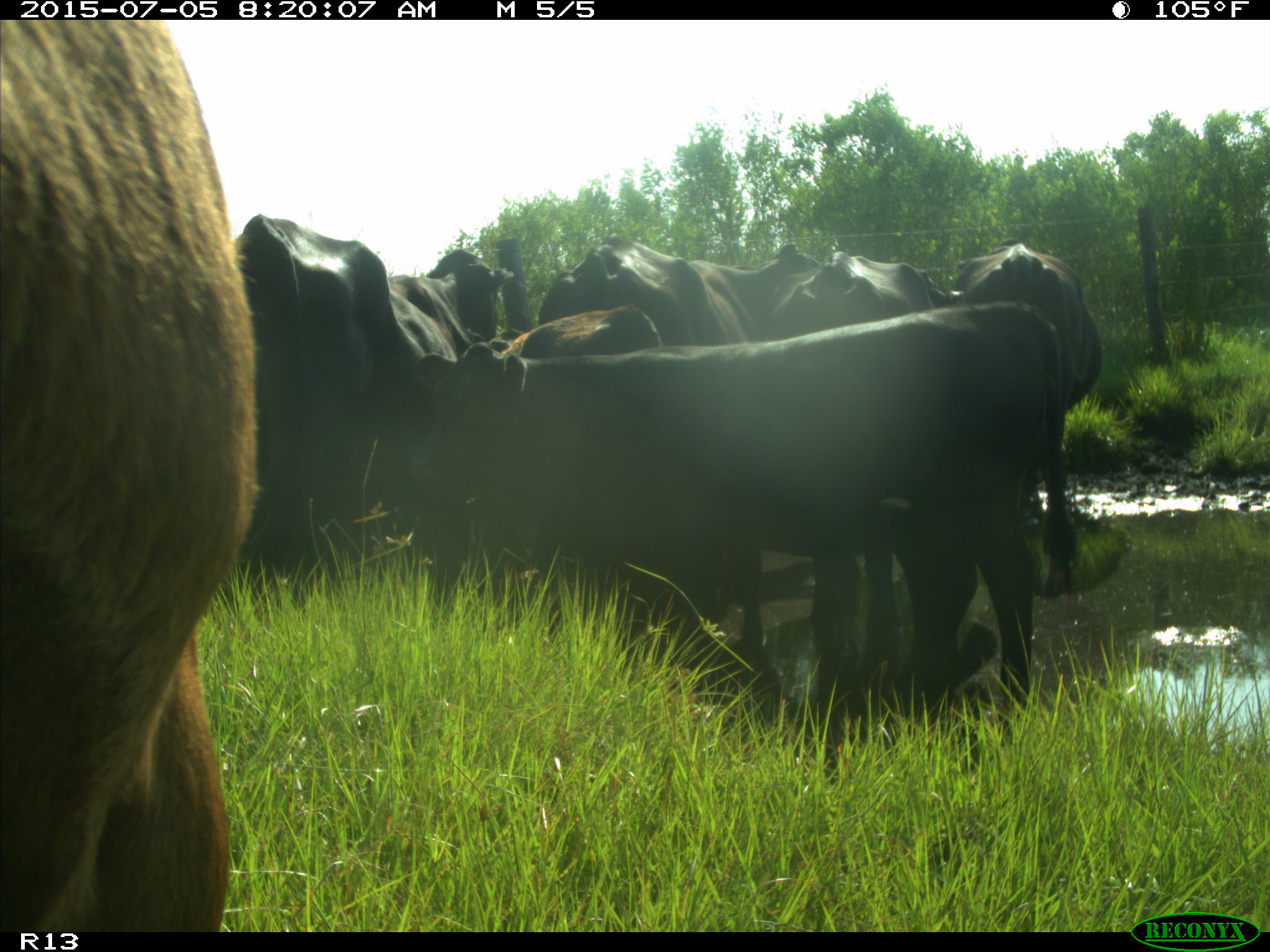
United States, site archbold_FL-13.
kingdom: Animalia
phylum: Chordata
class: Mammalia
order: Artiodactyla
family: Bovidae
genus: Bos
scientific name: Bos taurus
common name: domestic cow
Bos taurus (domestic cow).